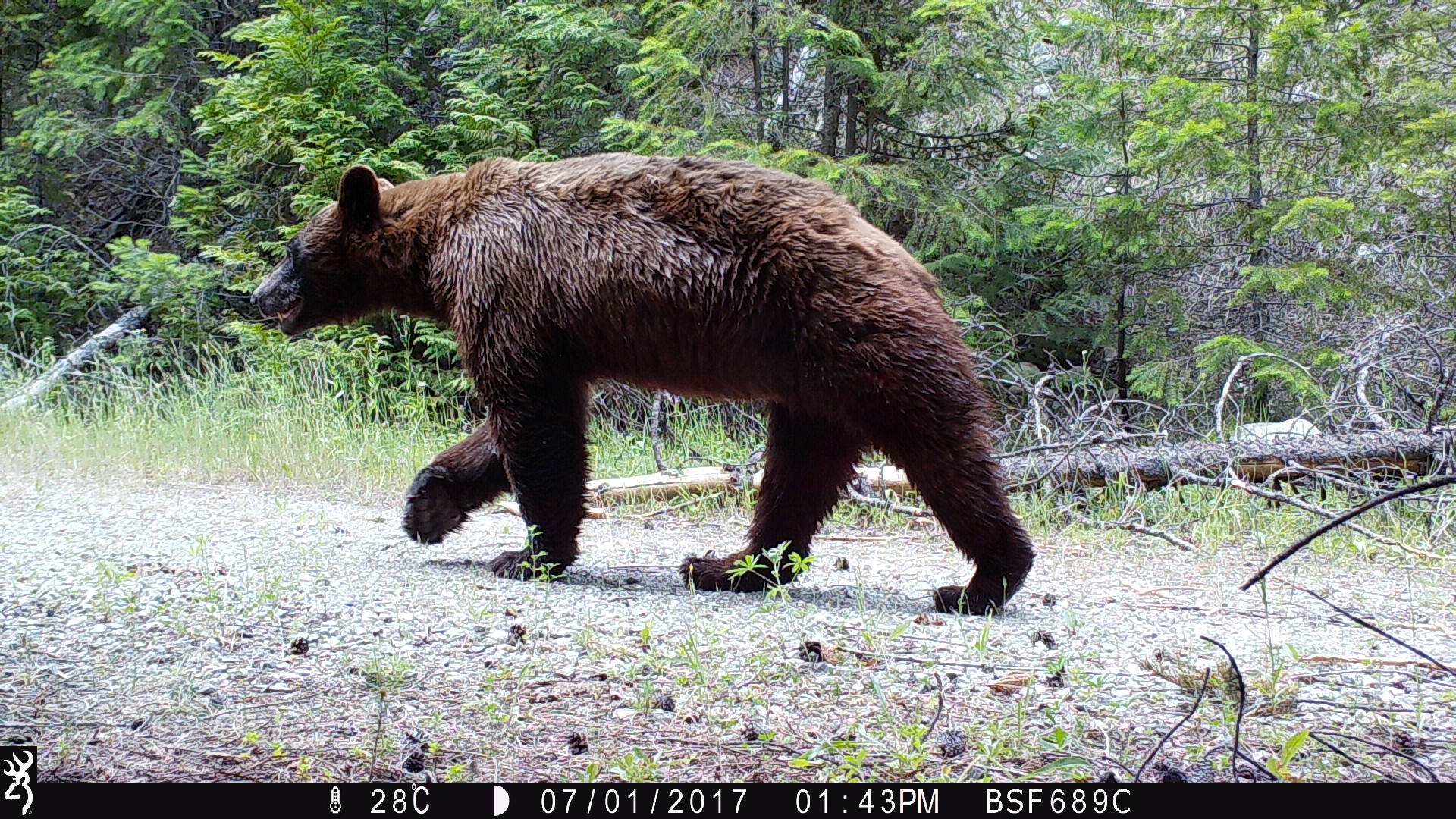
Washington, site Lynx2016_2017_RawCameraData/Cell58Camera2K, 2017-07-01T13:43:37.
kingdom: Animalia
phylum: Chordata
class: Mammalia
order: Carnivora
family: Ursidae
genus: Ursus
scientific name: Ursus americanus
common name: american black bear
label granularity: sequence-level